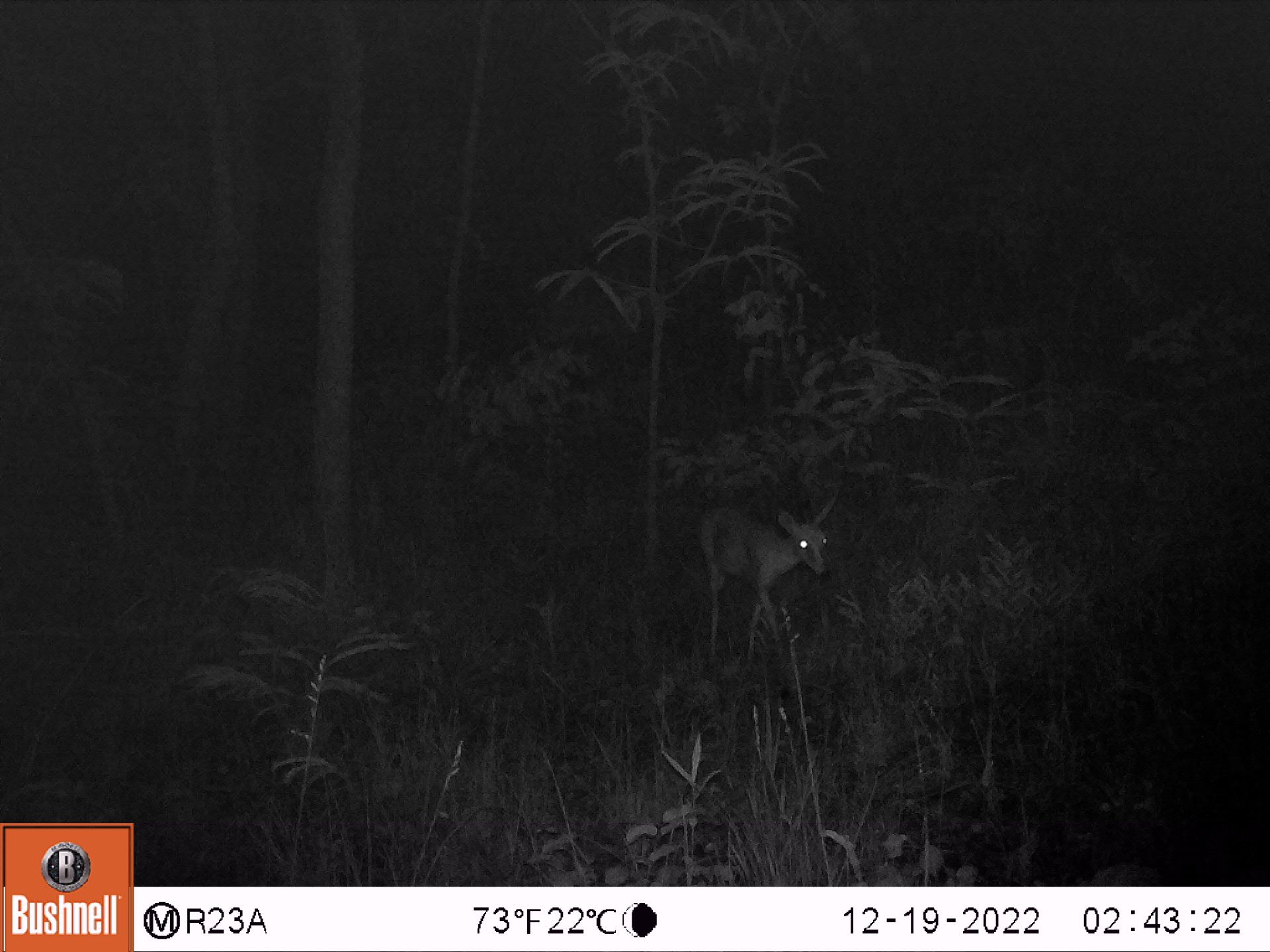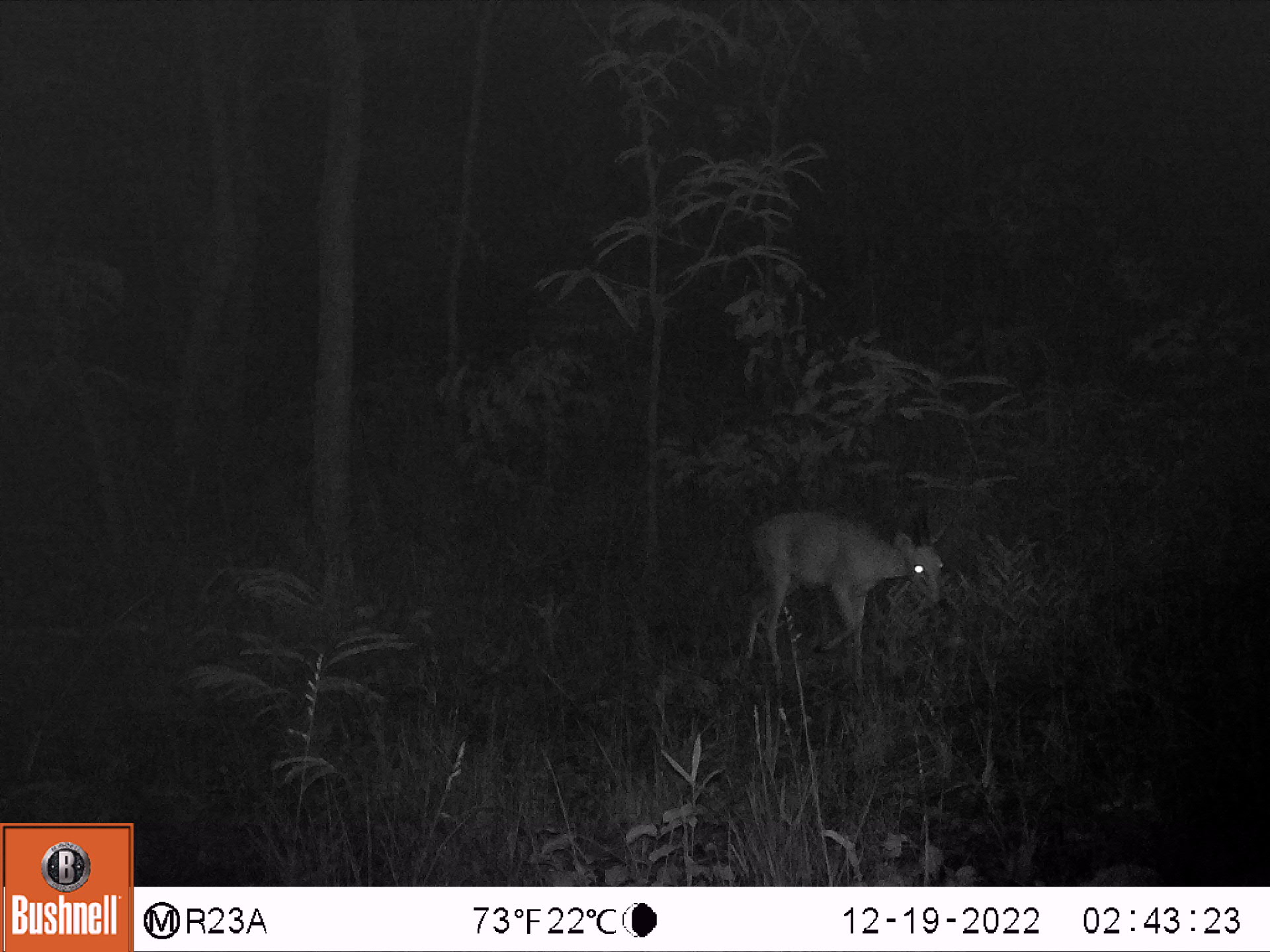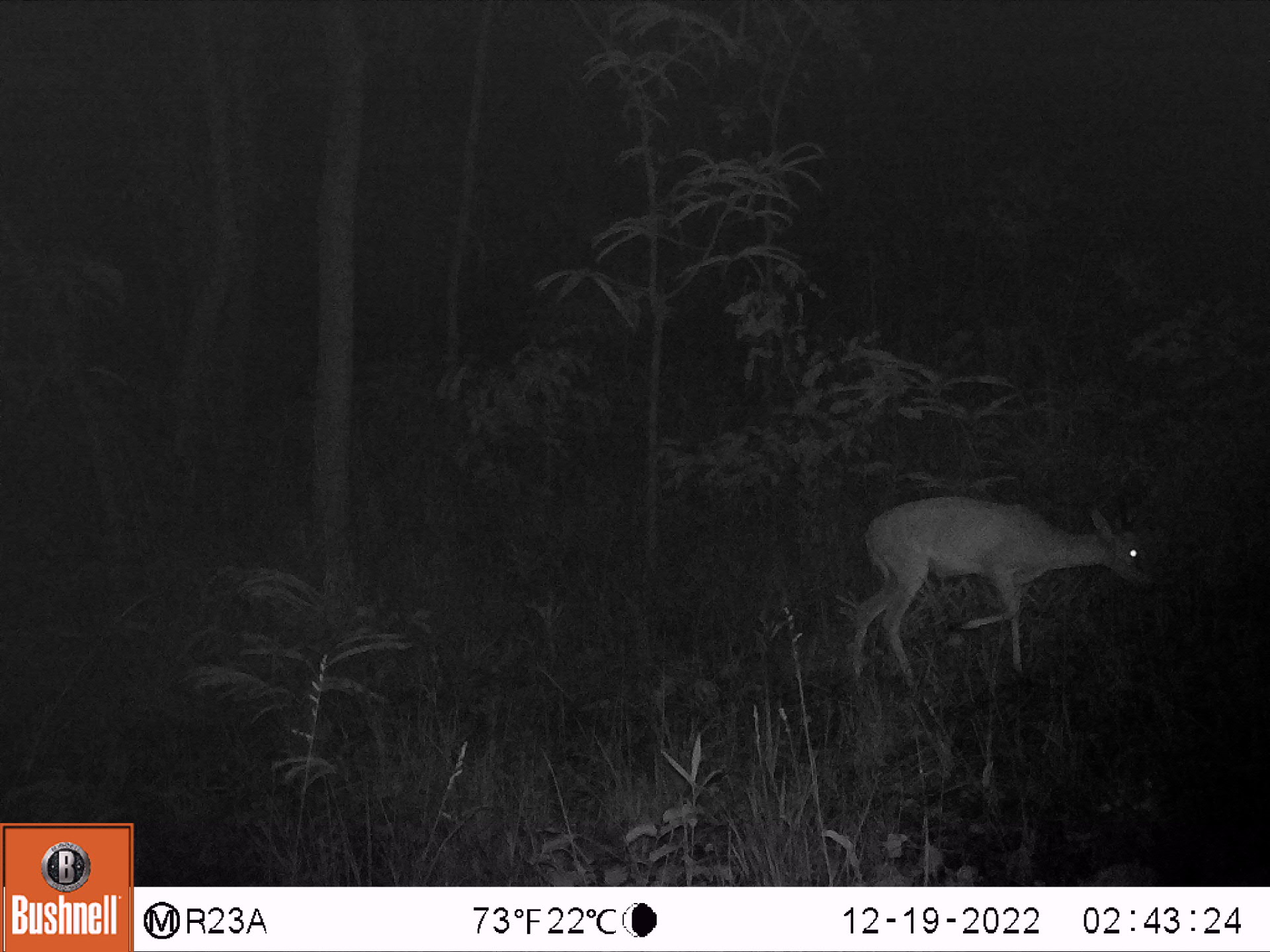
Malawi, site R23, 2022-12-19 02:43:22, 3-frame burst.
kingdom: Animalia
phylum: Chordata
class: Mammalia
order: Artiodactyla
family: Bovidae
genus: Sylvicapra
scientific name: Sylvicapra grimmia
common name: common duiker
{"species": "common duiker (Sylvicapra grimmia)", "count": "1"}